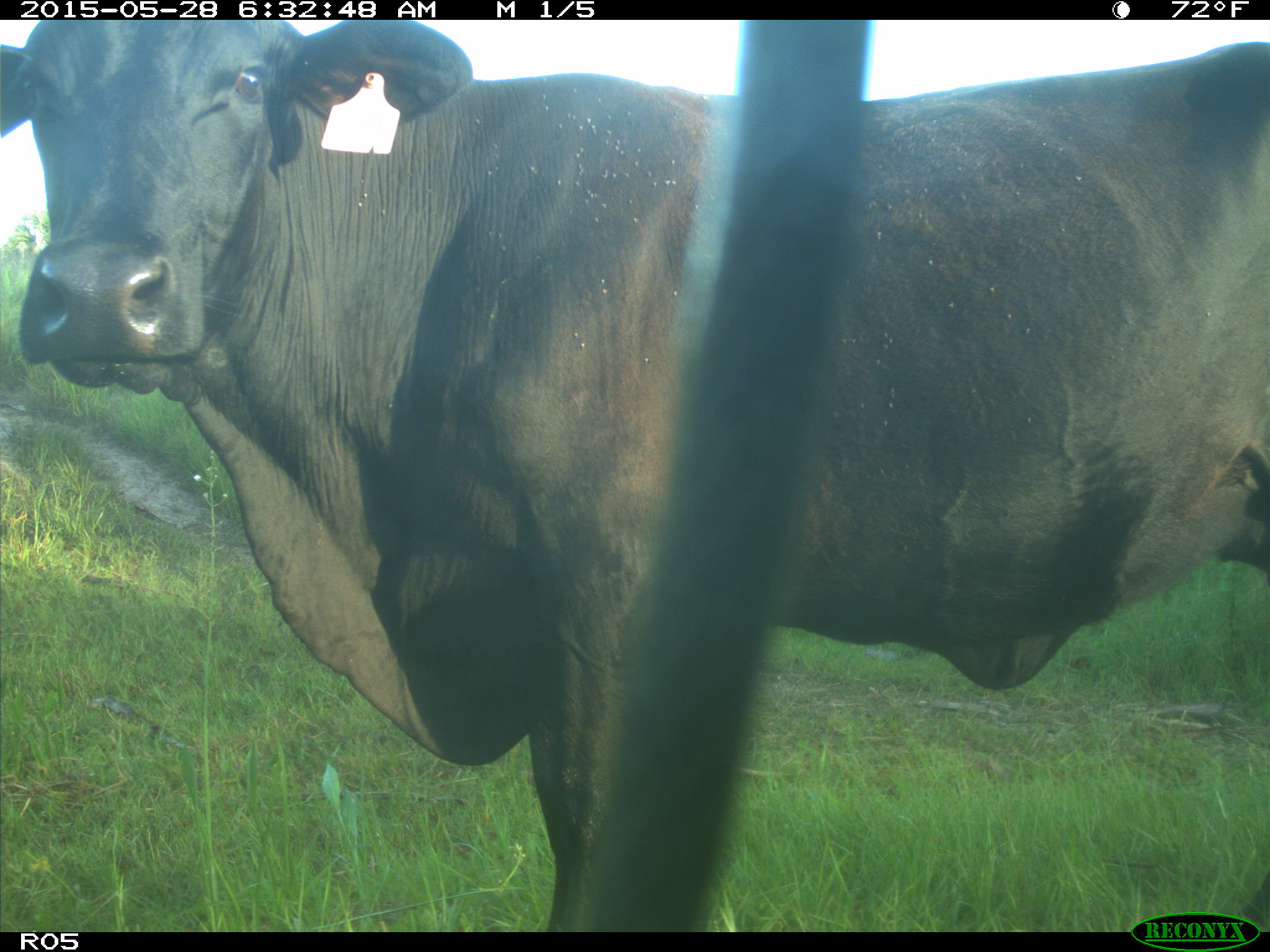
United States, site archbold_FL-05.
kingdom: Animalia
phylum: Chordata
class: Mammalia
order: Artiodactyla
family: Bovidae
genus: Bos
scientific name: Bos taurus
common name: domestic cow